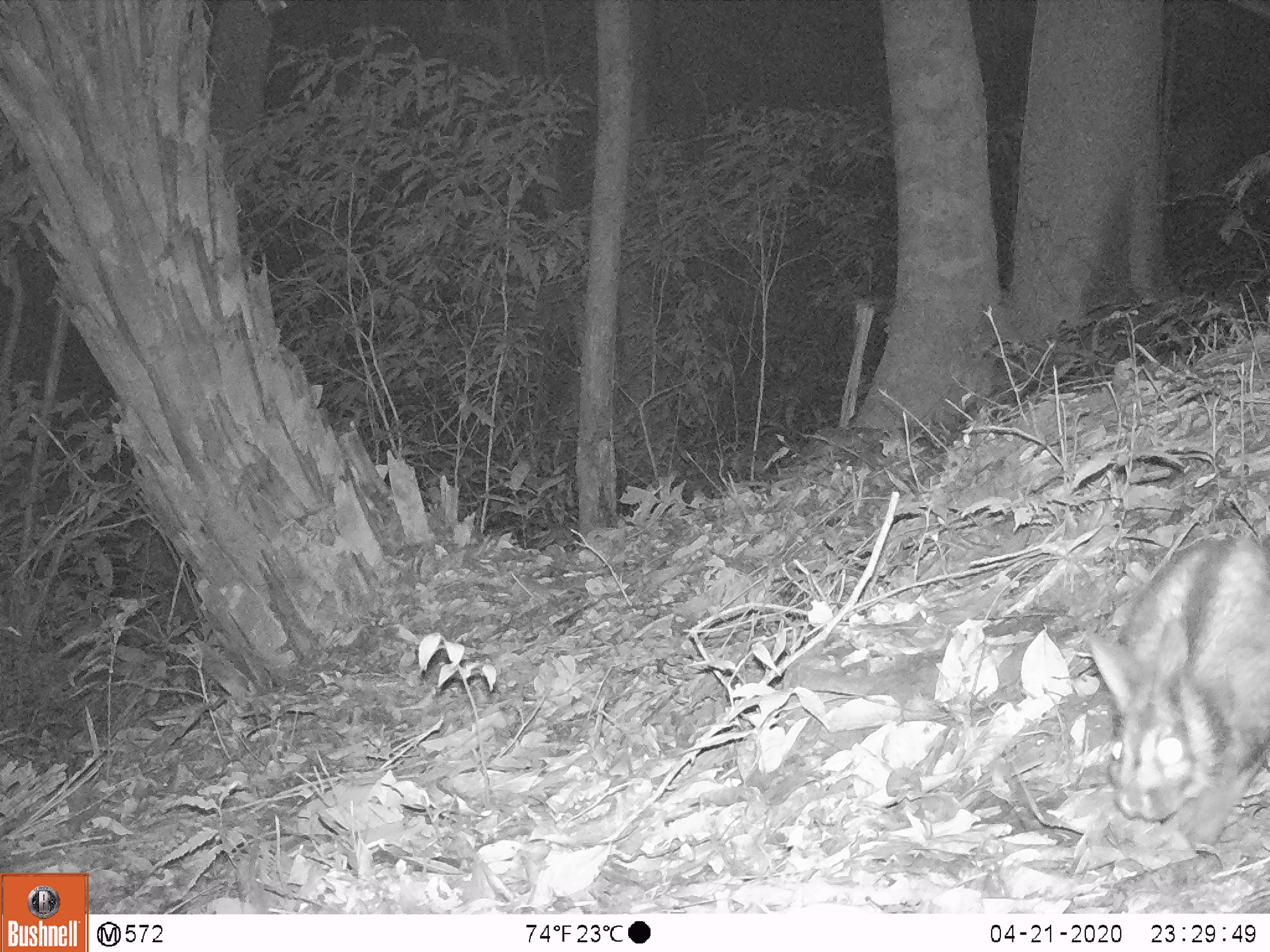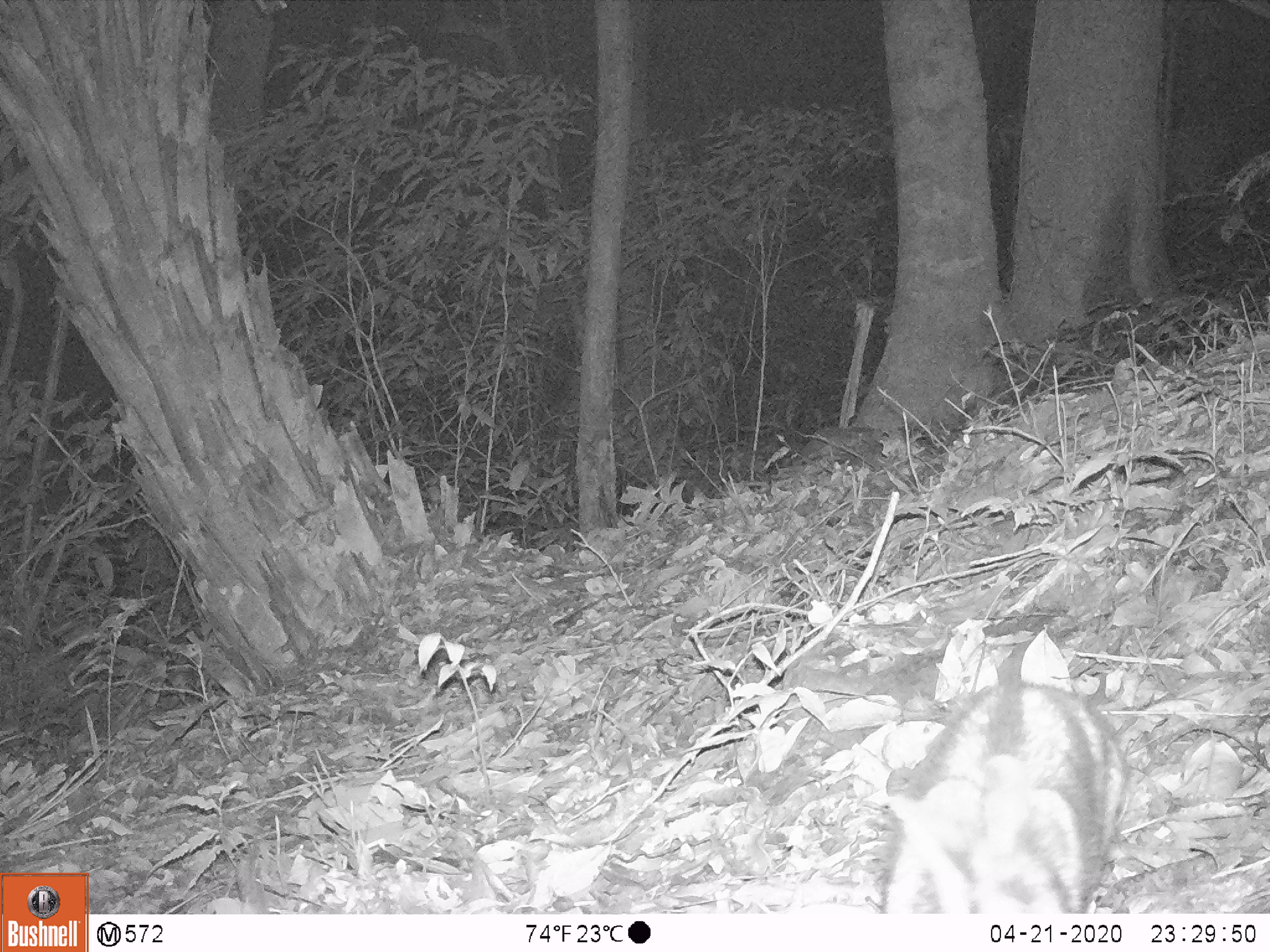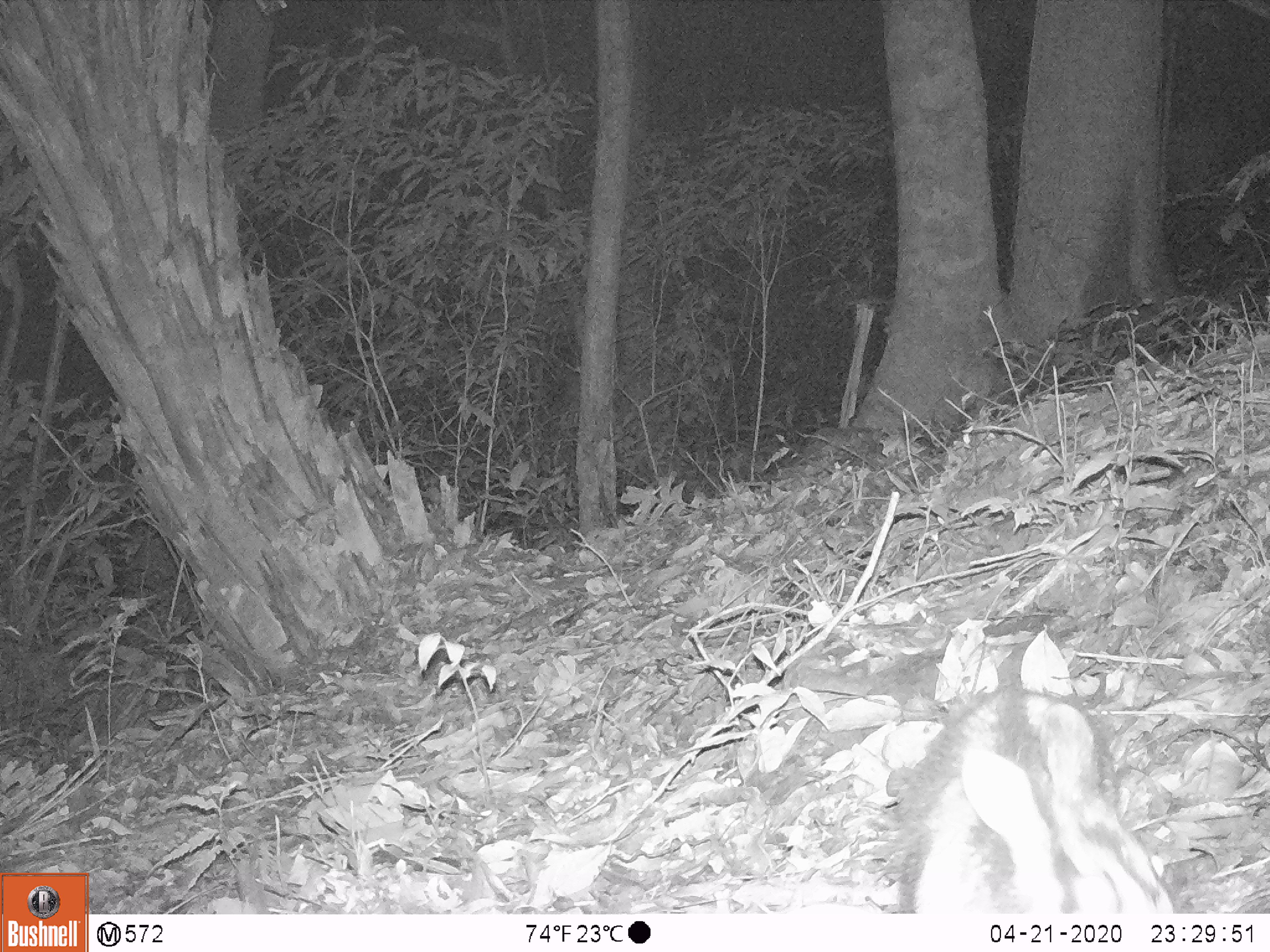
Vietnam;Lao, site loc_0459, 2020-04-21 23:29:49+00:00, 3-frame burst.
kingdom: Animalia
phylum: Chordata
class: Mammalia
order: Lagomorpha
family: Leporidae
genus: Nesolagus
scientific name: Nesolagus timminsi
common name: annamite striped rabbit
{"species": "annamite striped rabbit (Nesolagus timminsi)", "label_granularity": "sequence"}